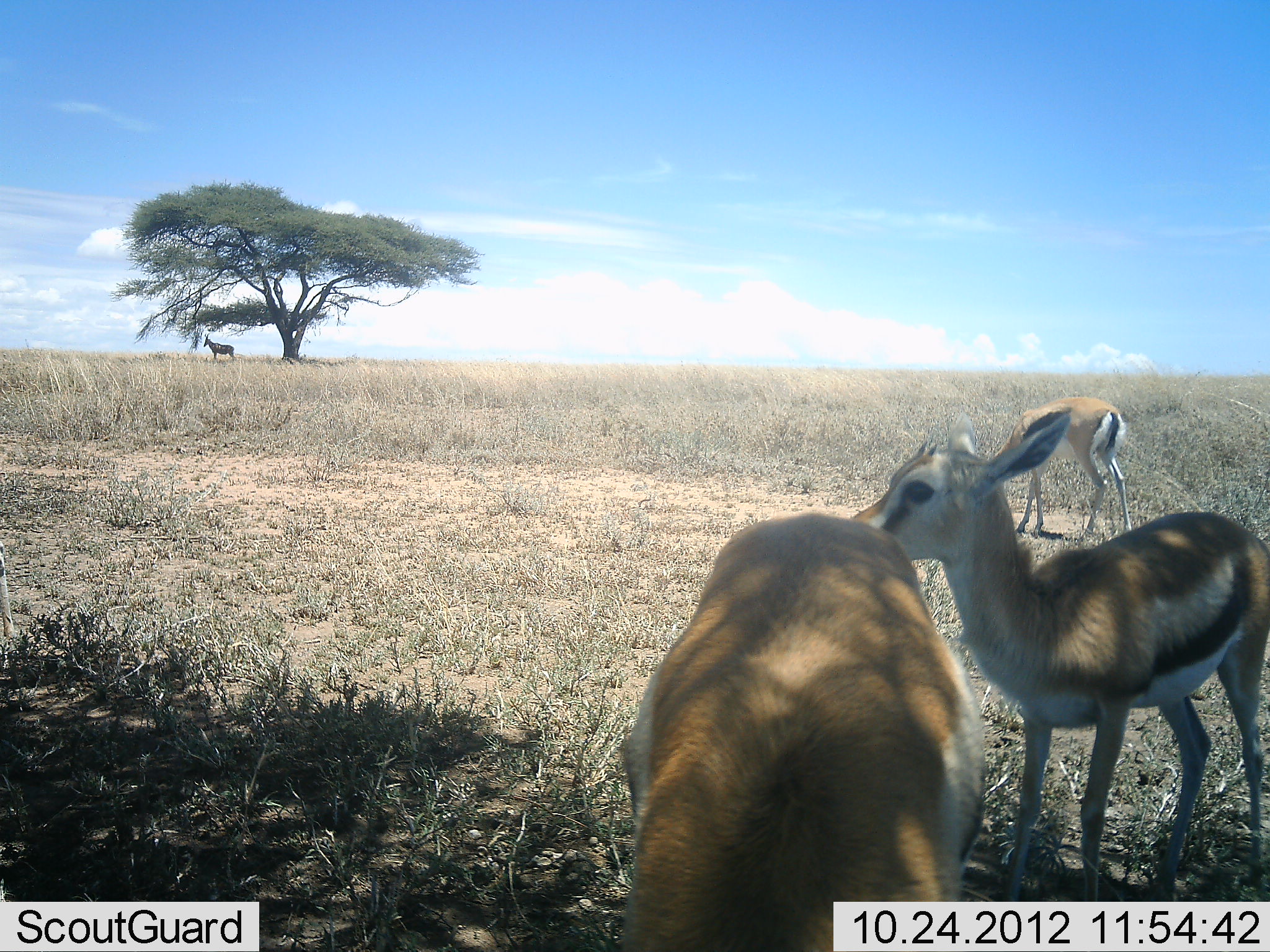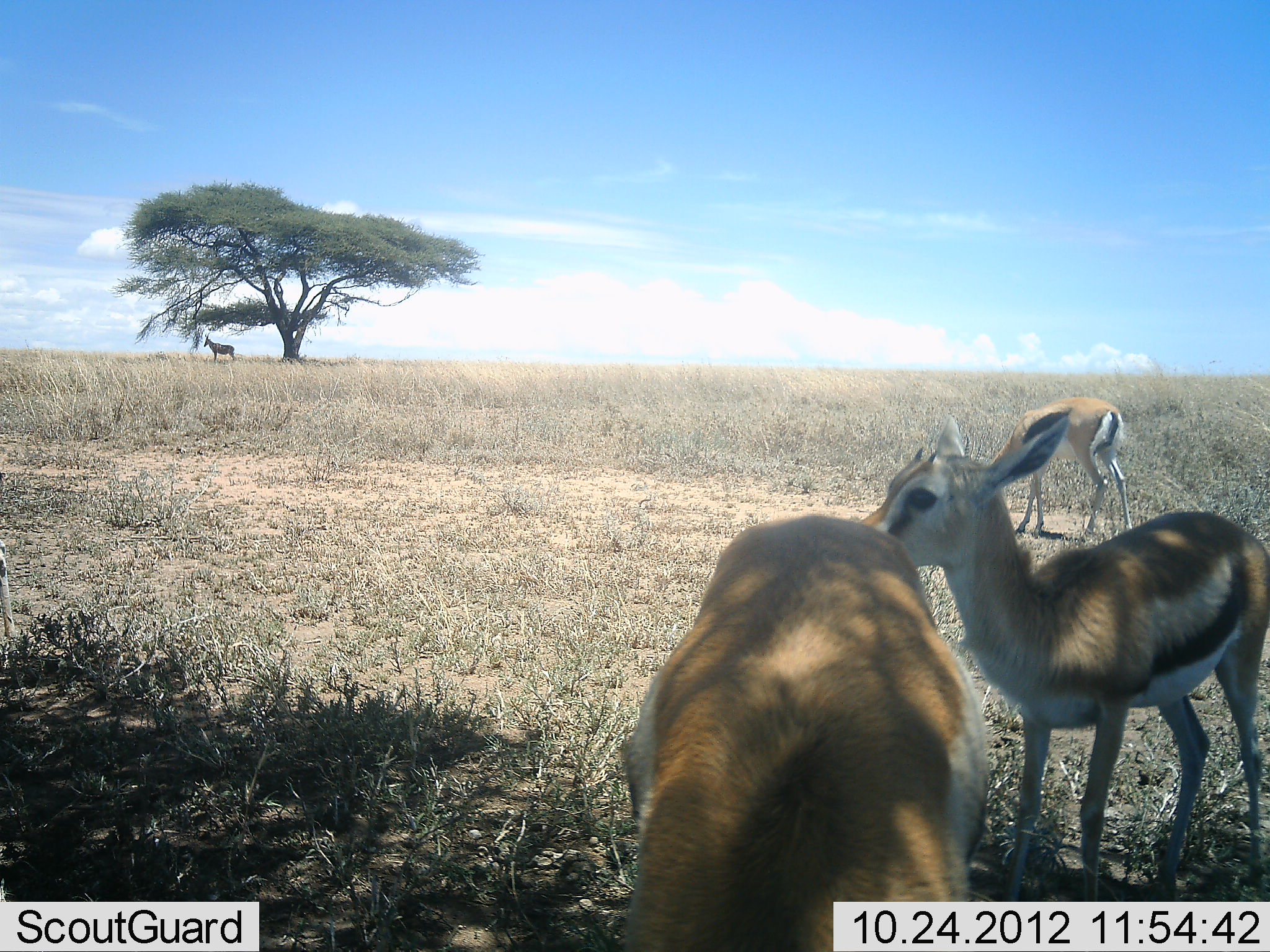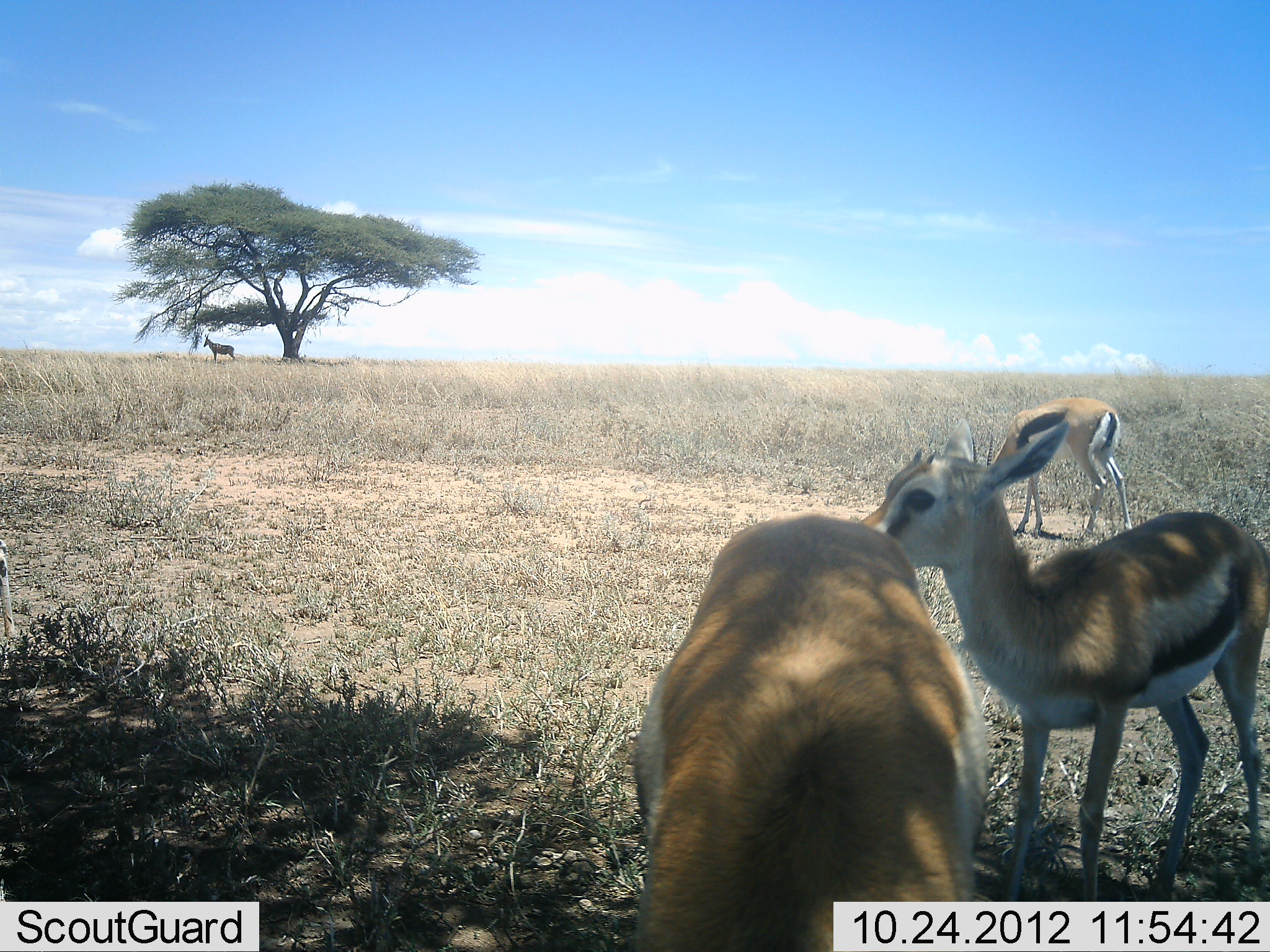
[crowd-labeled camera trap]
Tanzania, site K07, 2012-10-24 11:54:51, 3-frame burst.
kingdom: Animalia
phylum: Chordata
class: Mammalia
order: Artiodactyla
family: Bovidae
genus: Eudorcas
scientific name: Eudorcas thomsonii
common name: thomson's gazelle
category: gazellethomsons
Gazellethomsons (thomson's gazelle) (Eudorcas thomsonii), count 3. Behavior (volunteer vote fractions): standing 90%, resting 0%, moving 0%, interacting 0%. Young present (vote fraction): 15%. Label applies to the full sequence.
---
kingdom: Animalia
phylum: Chordata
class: Mammalia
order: Artiodactyla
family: Bovidae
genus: Alcelaphus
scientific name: Alcelaphus buselaphus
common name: hartebeest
Hartebeest (Alcelaphus buselaphus), count 1. Behavior (volunteer vote fractions): standing 100%, resting 0%, moving 0%, interacting 0%. Young present (vote fraction): 0%. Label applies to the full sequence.